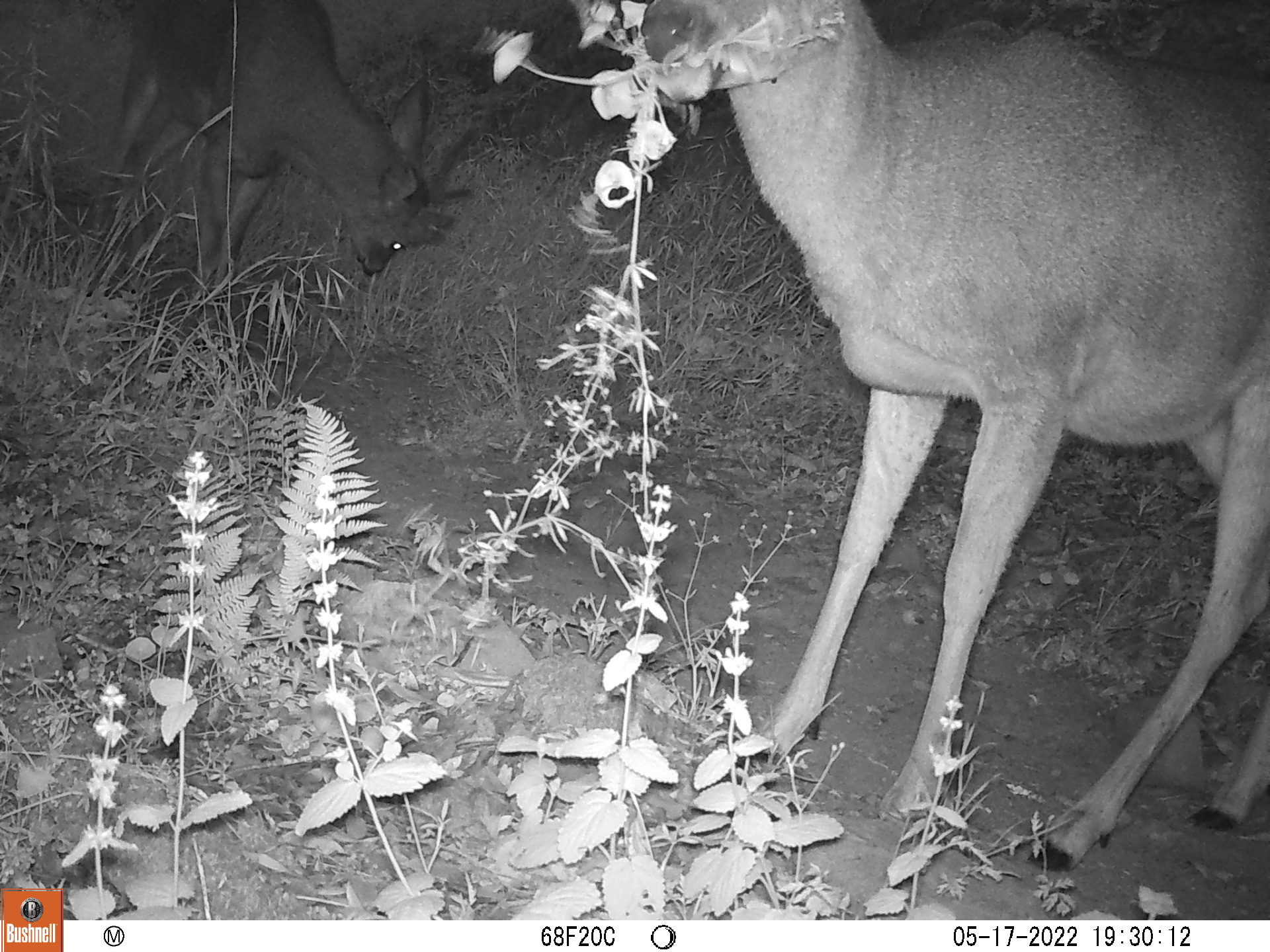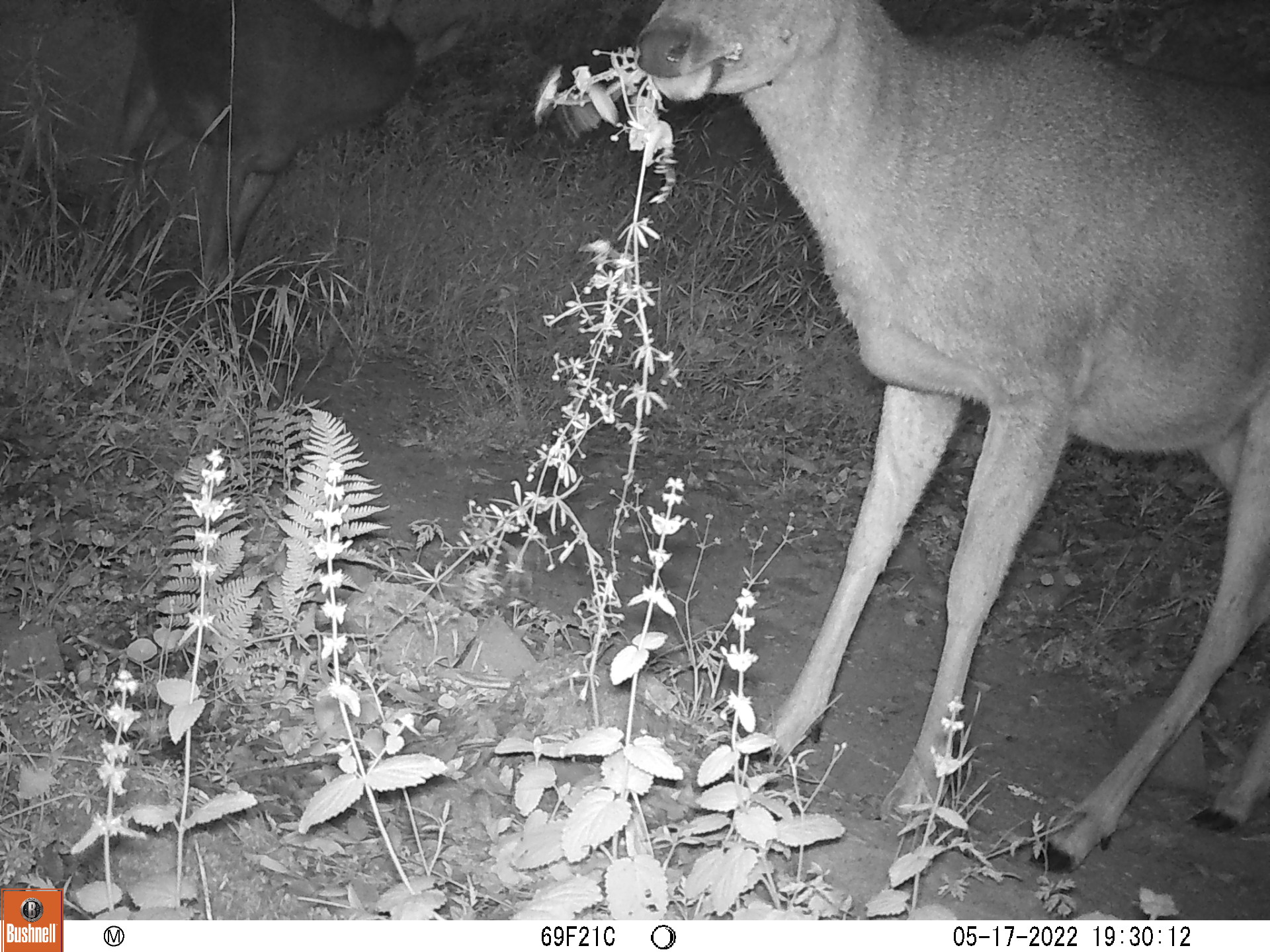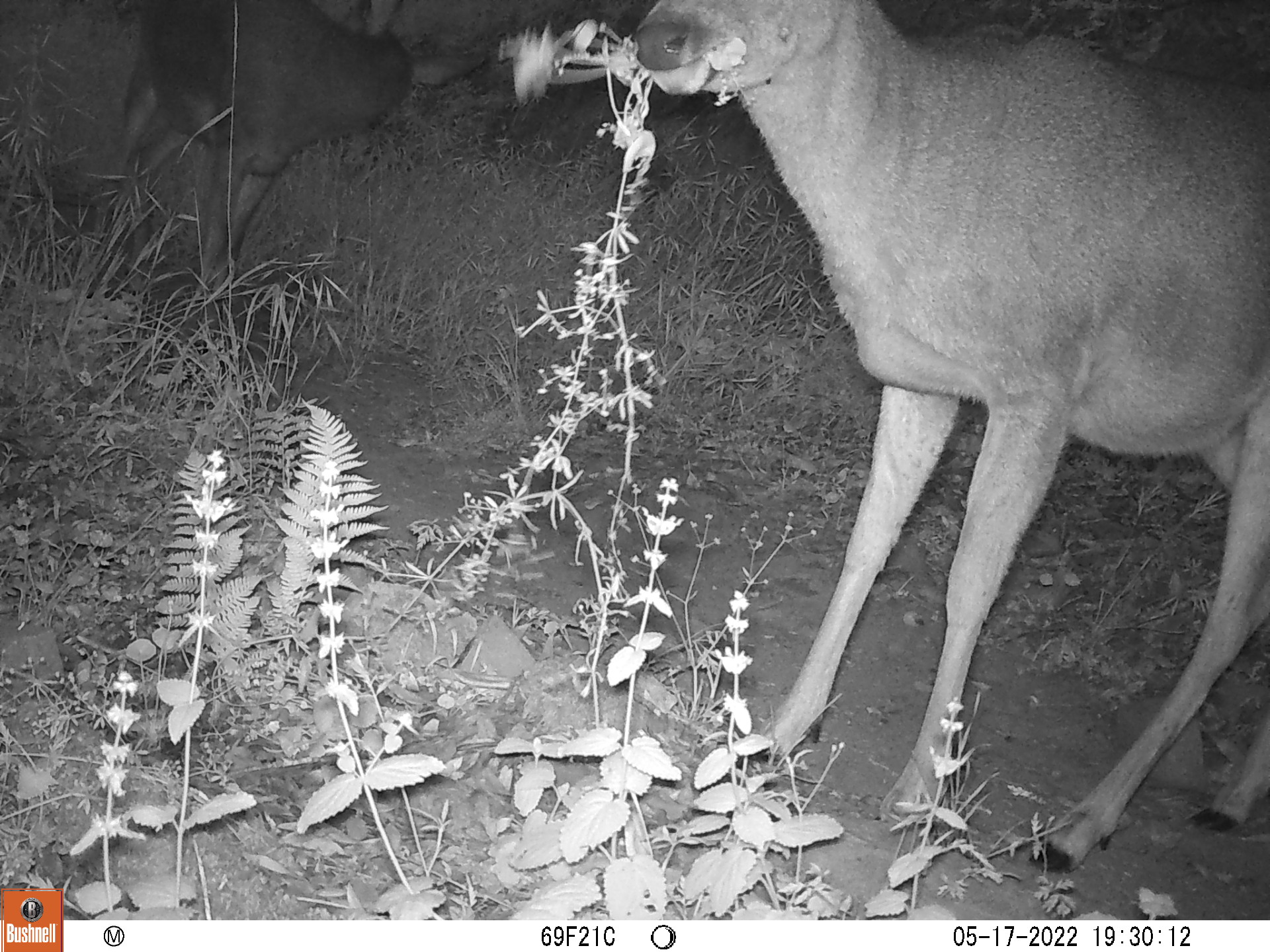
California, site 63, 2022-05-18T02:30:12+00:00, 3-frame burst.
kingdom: Animalia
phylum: Chordata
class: Mammalia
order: Artiodactyla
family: Cervidae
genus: Odocoileus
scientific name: Odocoileus hemionus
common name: mule deer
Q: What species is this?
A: Mule deer (Odocoileus hemionus).